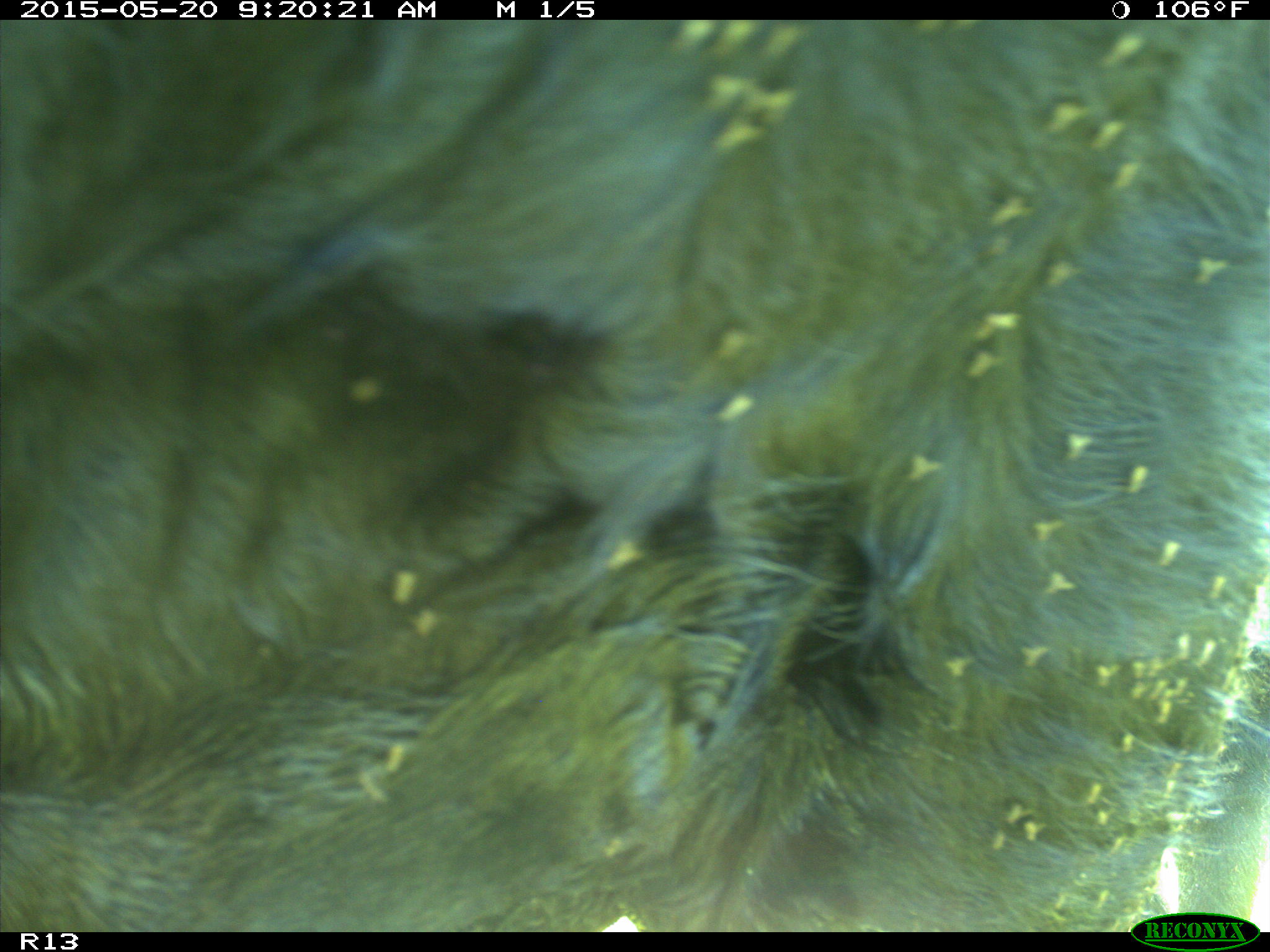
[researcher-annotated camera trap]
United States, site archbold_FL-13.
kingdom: Animalia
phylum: Chordata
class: Mammalia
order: Artiodactyla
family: Bovidae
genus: Bos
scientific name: Bos taurus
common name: domestic cow